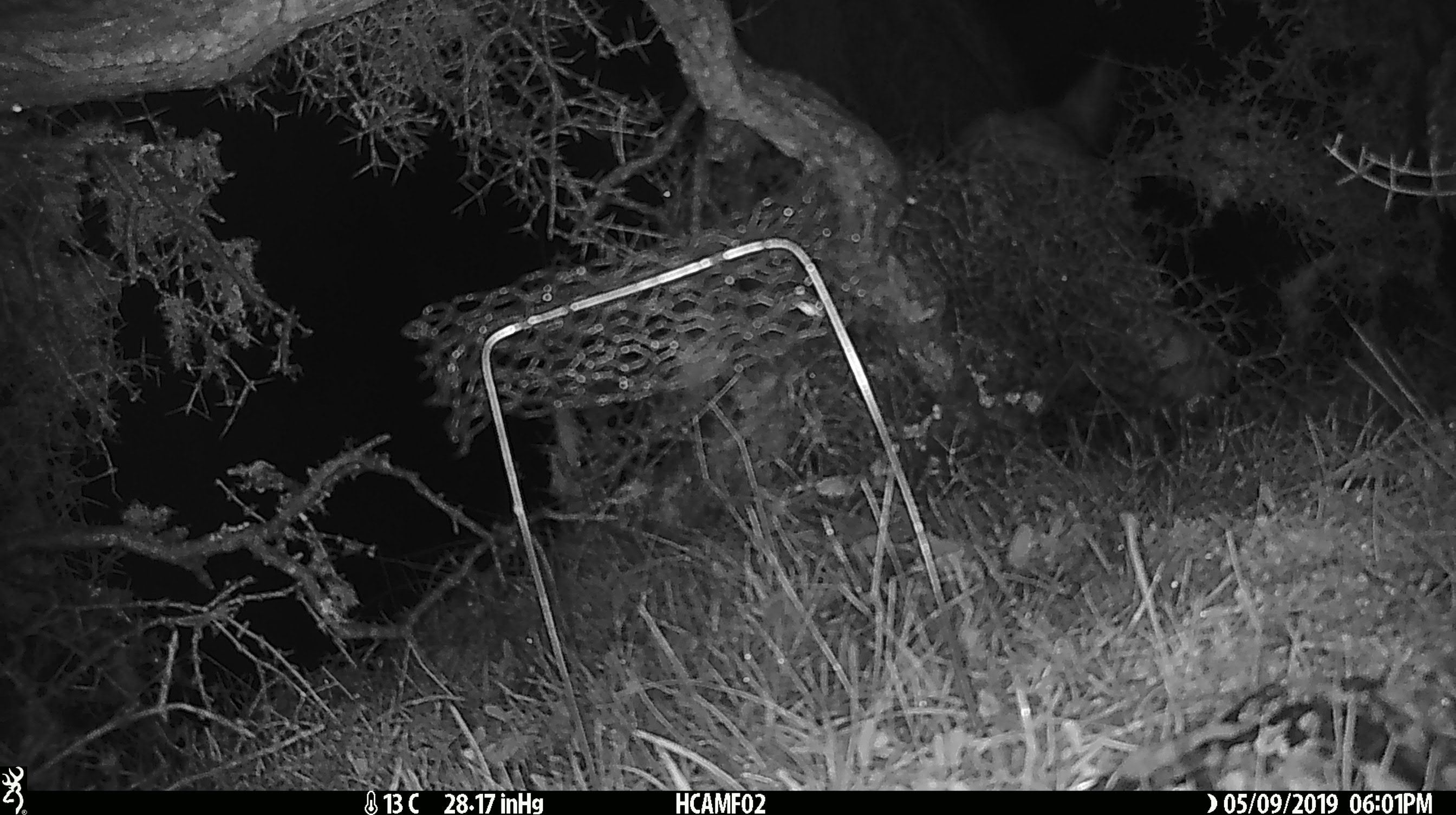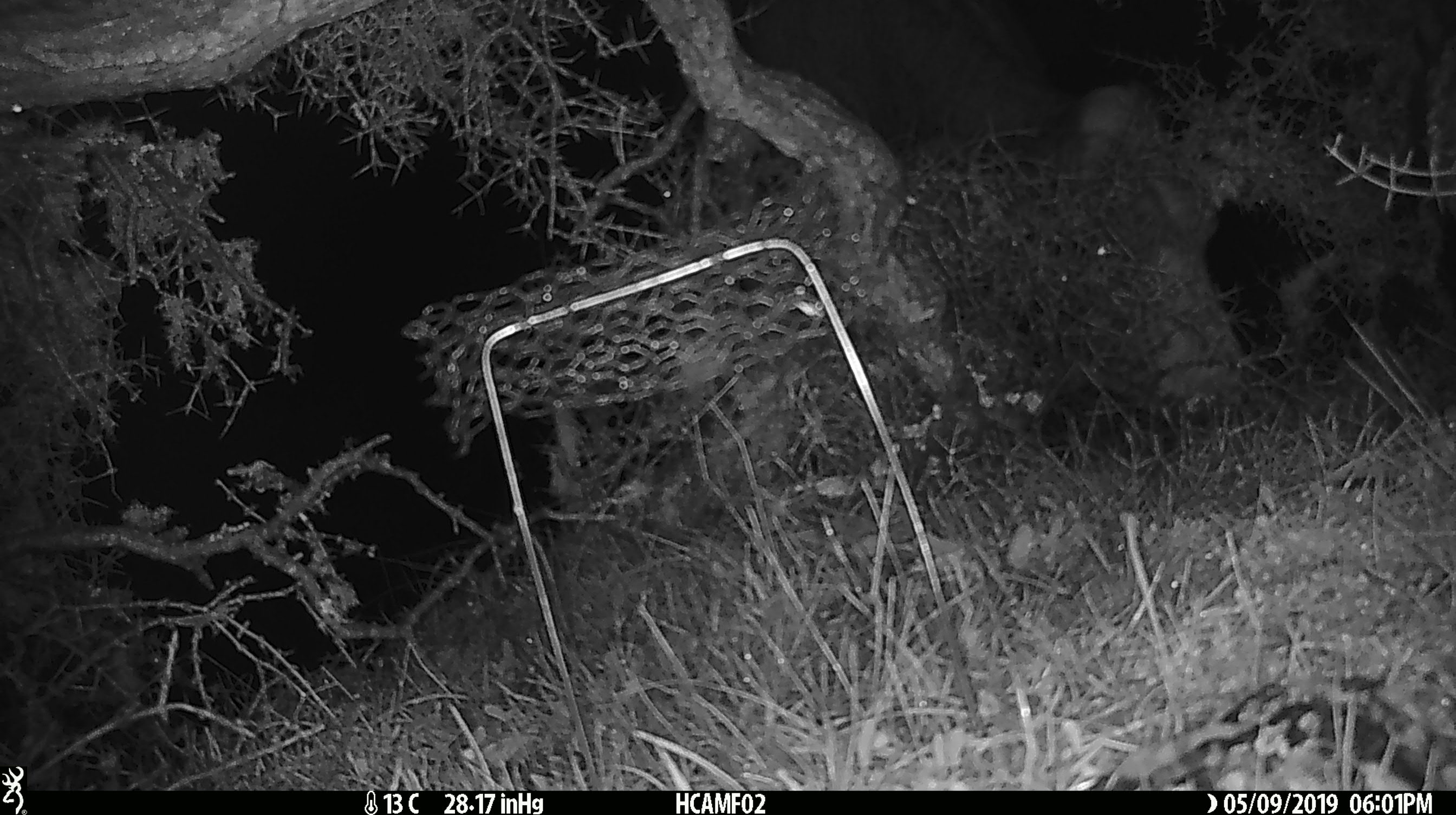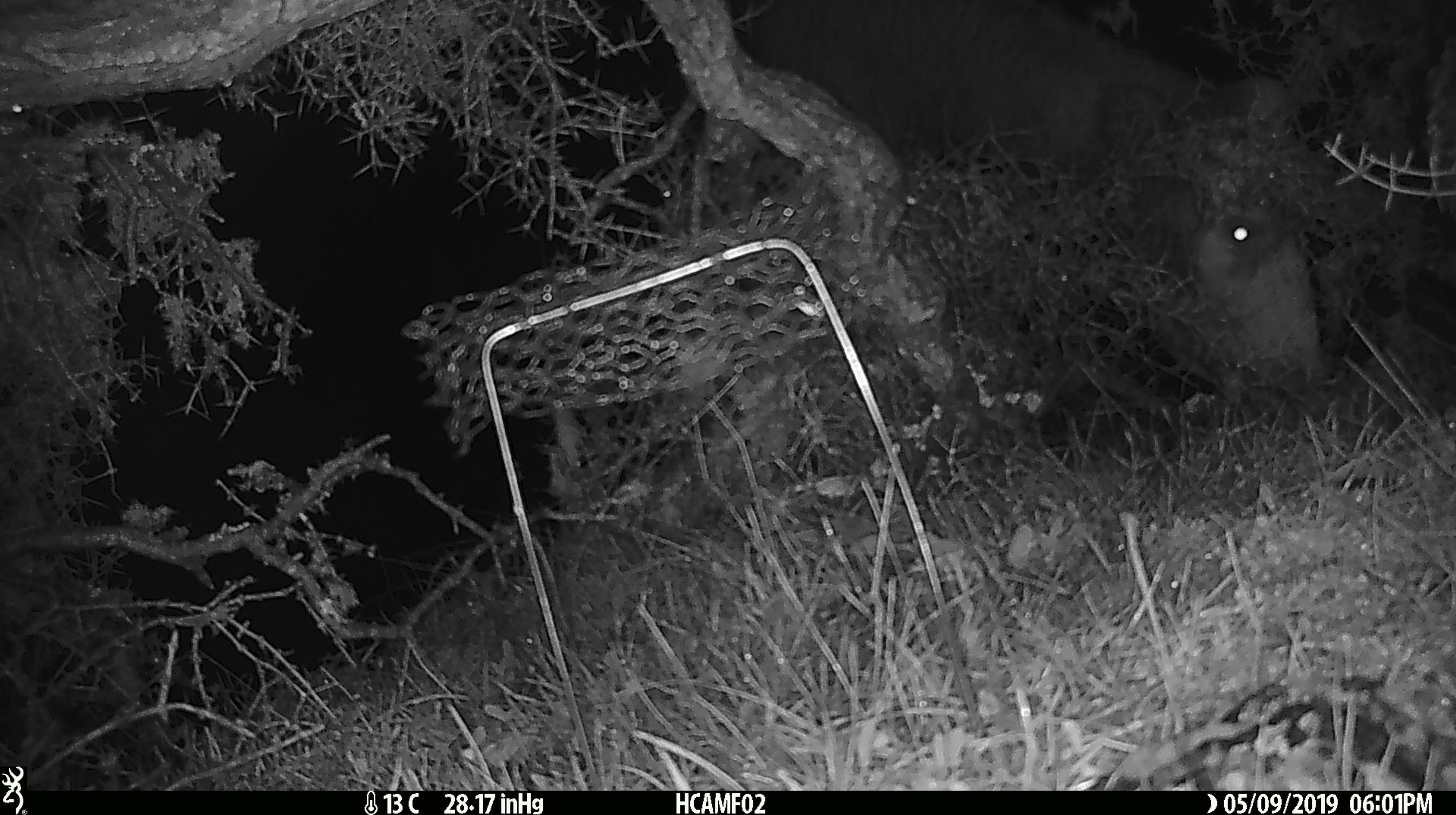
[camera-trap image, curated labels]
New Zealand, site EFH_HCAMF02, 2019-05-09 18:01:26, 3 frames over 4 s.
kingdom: Animalia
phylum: Chordata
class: Mammalia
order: Artiodactyla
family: Bovidae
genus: Bos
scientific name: Bos taurus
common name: domestic cow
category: cow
Cow (domestic cow) (Bos taurus).